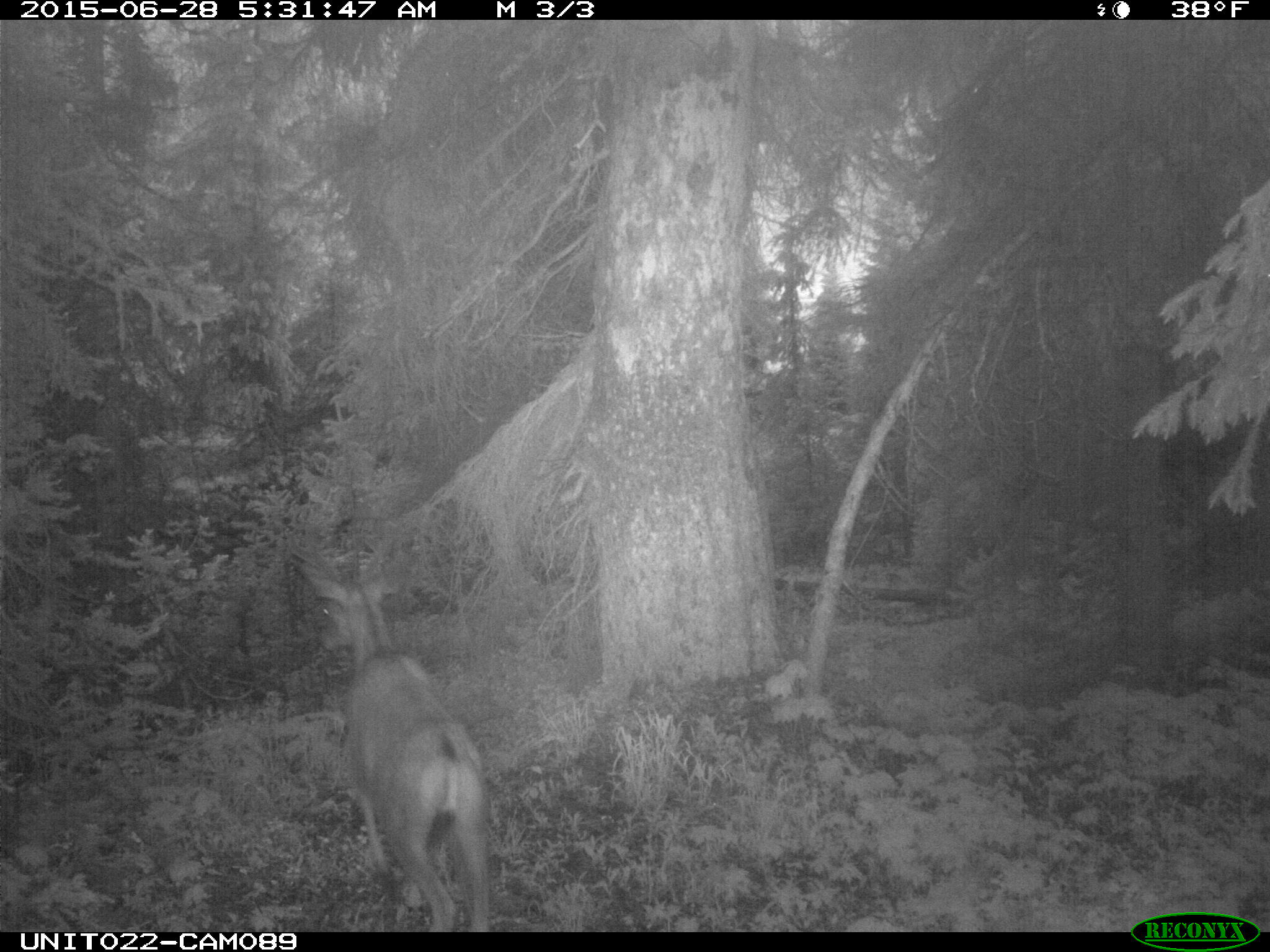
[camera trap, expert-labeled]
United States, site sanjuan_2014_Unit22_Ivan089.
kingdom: Animalia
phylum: Chordata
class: Mammalia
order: Artiodactyla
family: Cervidae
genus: Odocoileus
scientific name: Odocoileus hemionus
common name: mule deer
Odocoileus hemionus (mule deer).